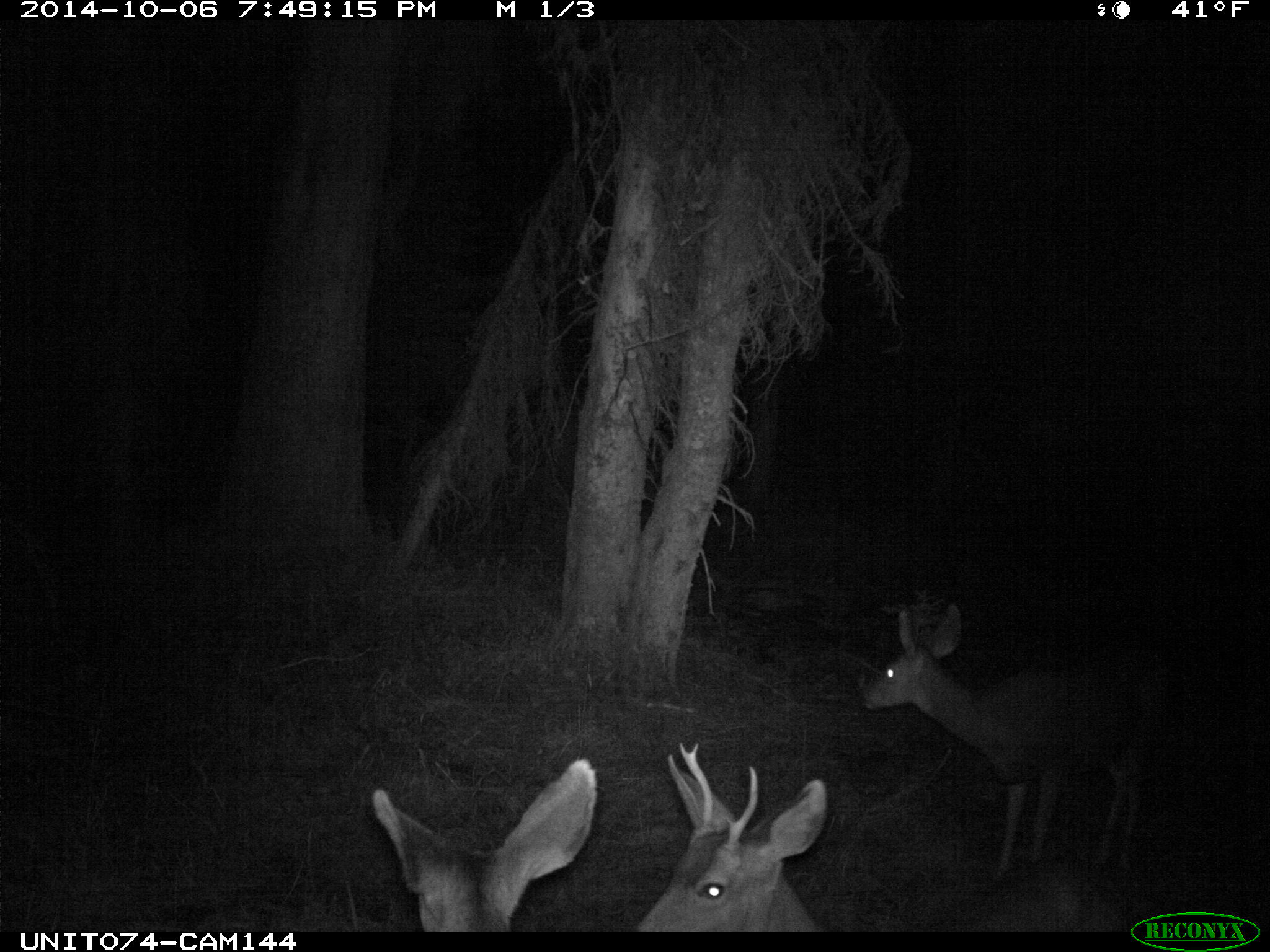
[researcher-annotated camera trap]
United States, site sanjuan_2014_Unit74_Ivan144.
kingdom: Animalia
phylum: Chordata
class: Mammalia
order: Artiodactyla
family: Cervidae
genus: Odocoileus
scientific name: Odocoileus hemionus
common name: mule deer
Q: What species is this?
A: Odocoileus hemionus (mule deer).